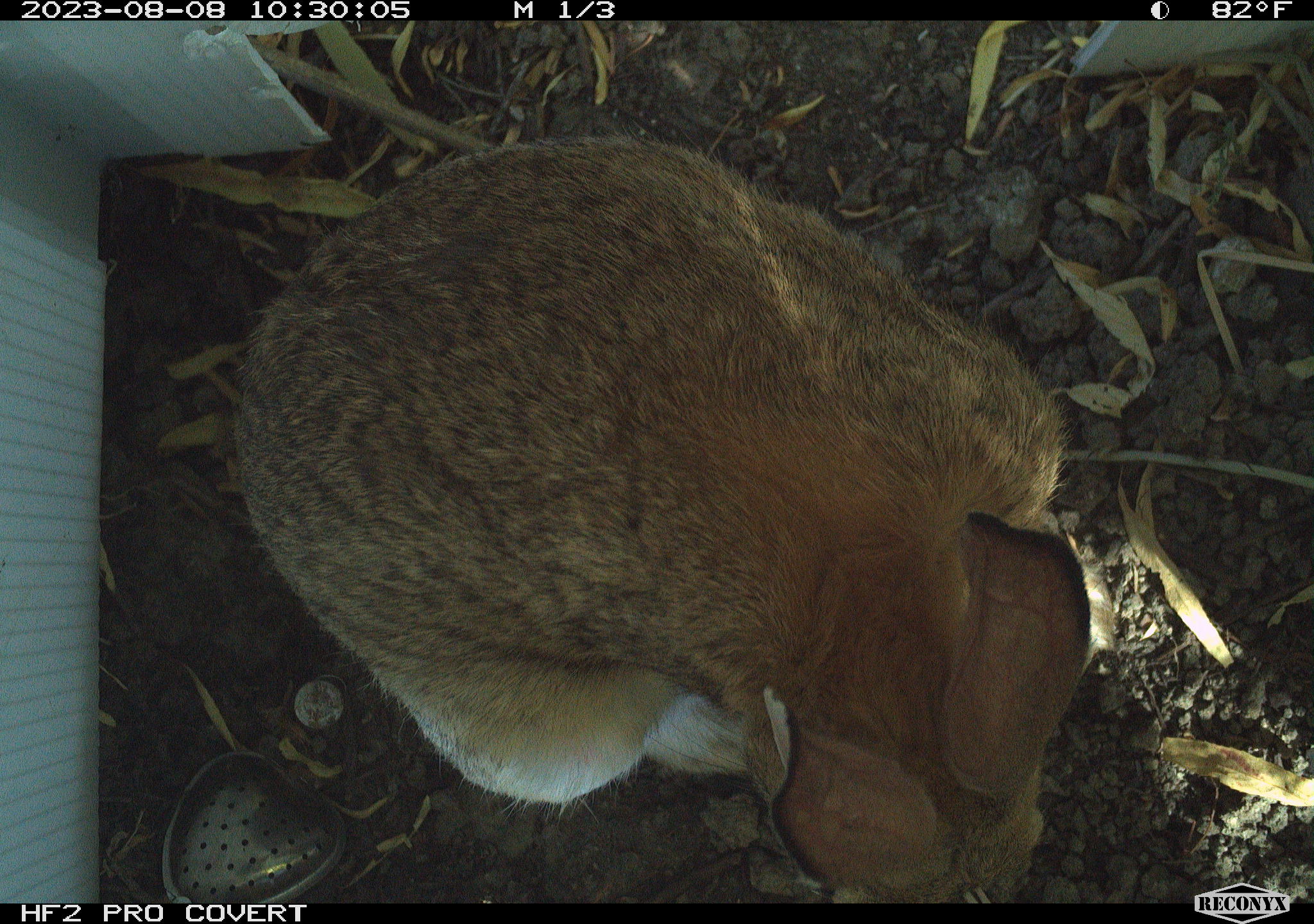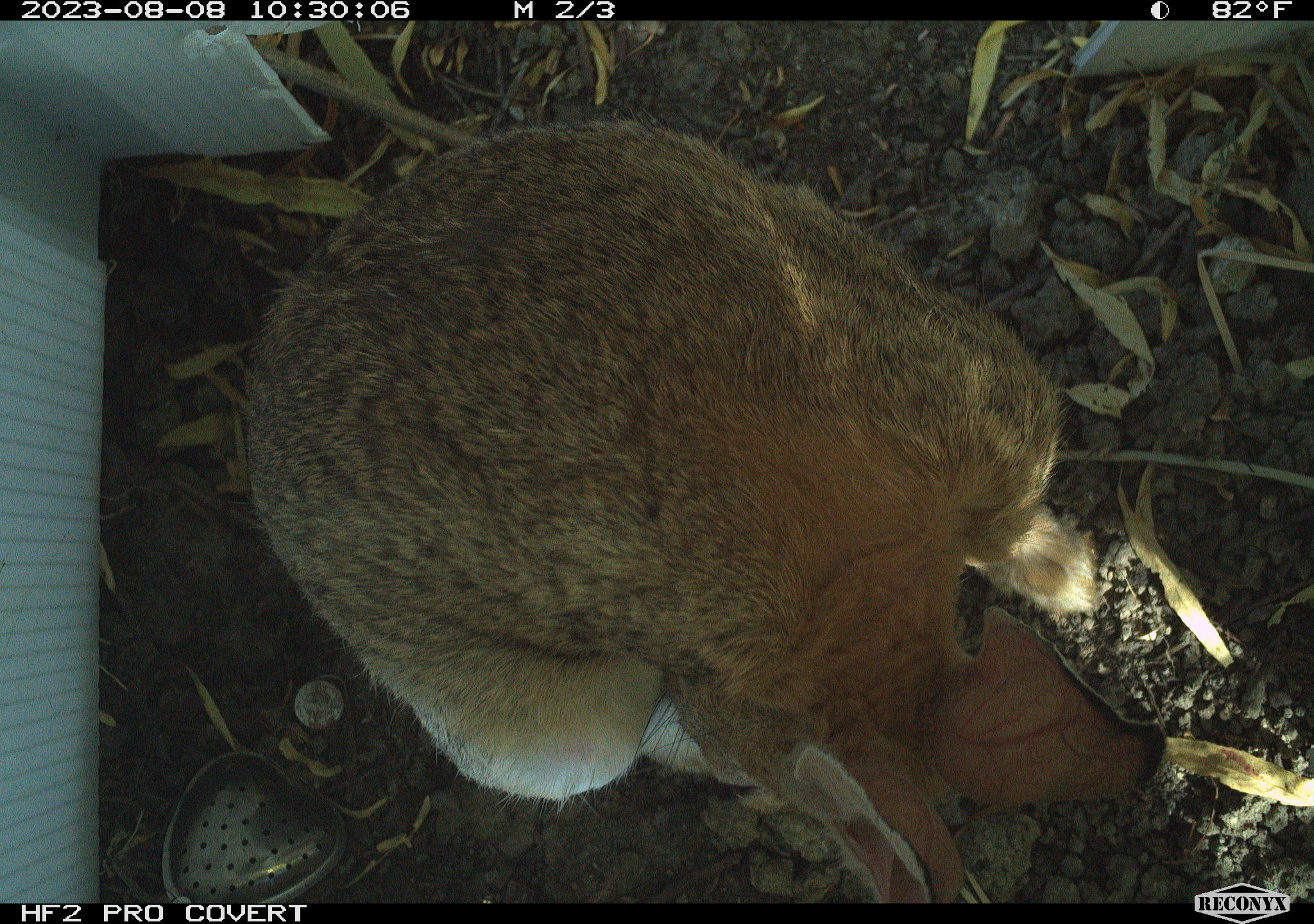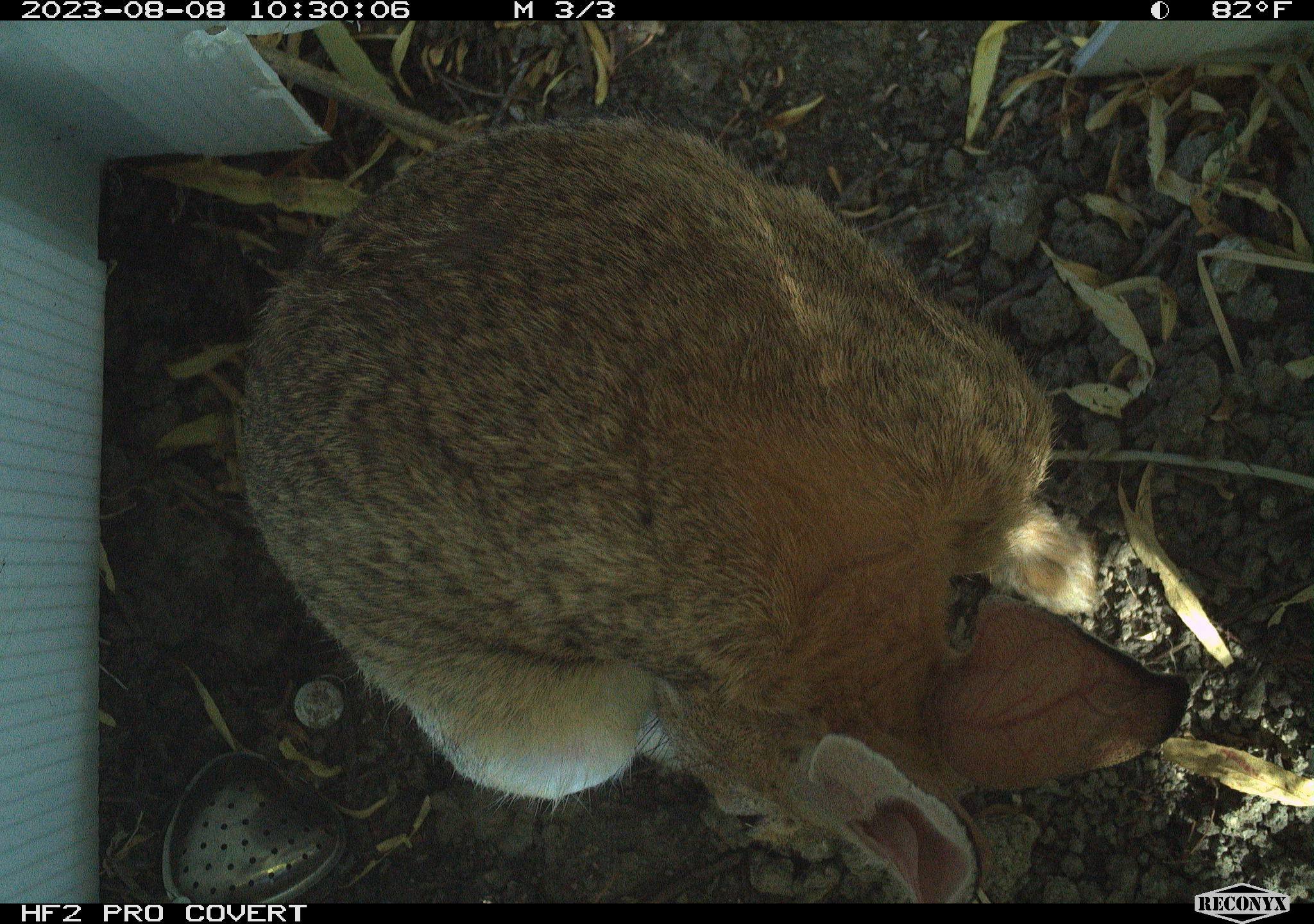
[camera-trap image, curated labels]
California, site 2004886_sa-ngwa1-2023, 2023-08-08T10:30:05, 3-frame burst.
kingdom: Animalia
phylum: Chordata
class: Mammalia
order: Lagomorpha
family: Leporidae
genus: Sylvilagus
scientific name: Sylvilagus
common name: cottontail rabbits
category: sylvilagus species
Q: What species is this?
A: Sylvilagus species (cottontail rabbits) (Sylvilagus).